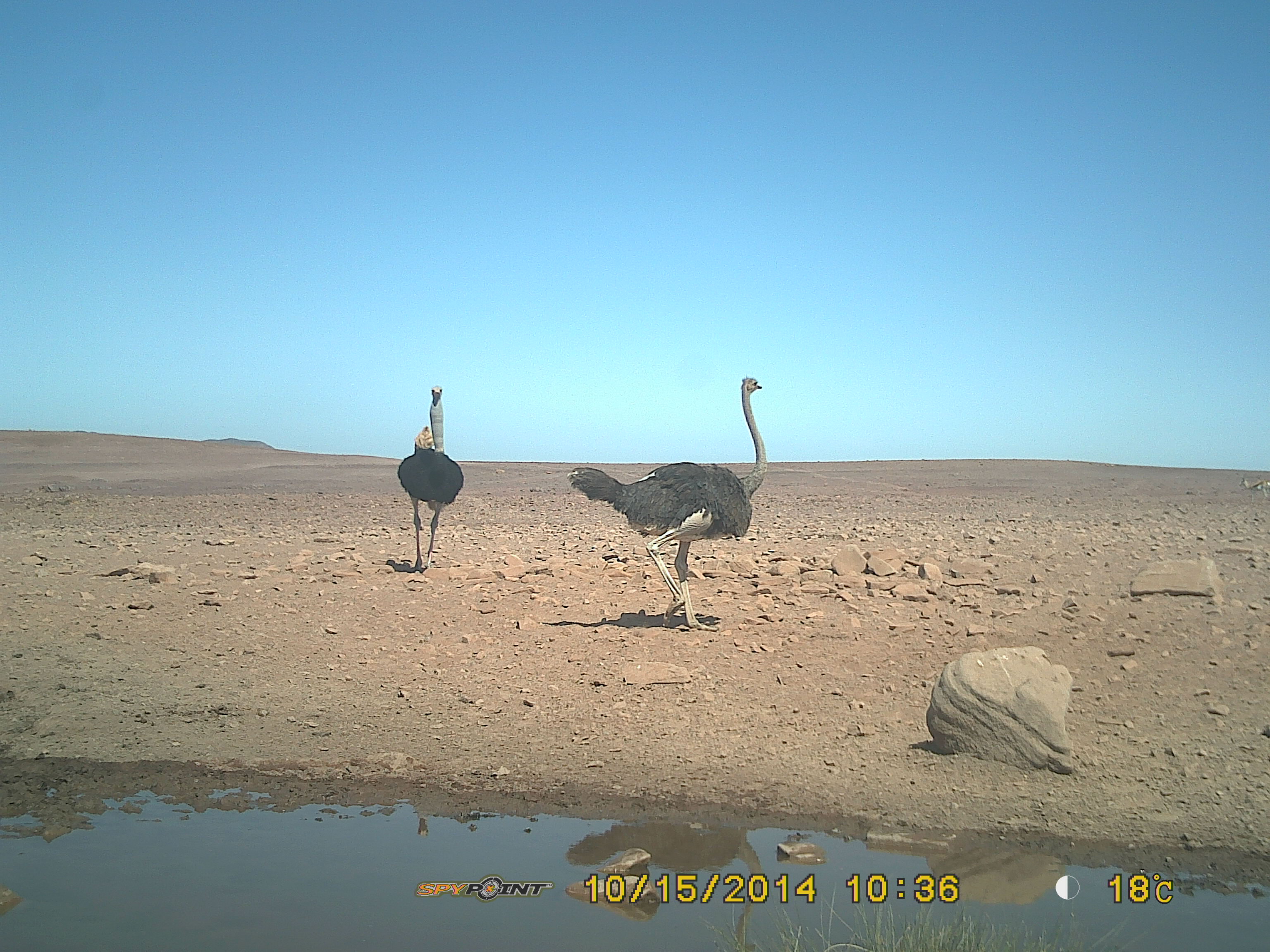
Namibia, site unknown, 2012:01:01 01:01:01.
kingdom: Animalia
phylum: Chordata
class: Aves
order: Struthioniformes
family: Struthionidae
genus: Struthio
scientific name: Struthio camelus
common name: common ostrich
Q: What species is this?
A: Struthio camelus (common ostrich).